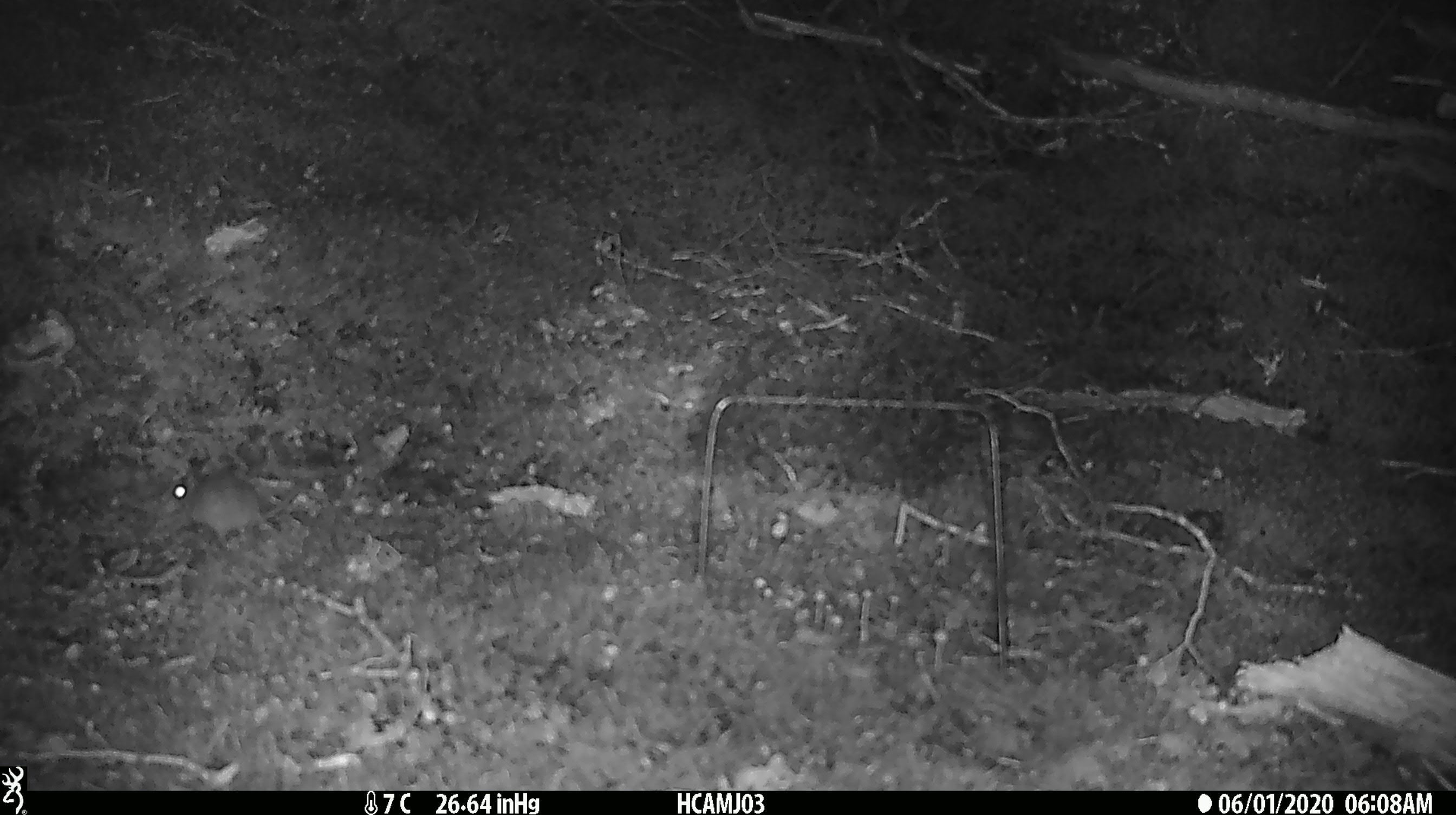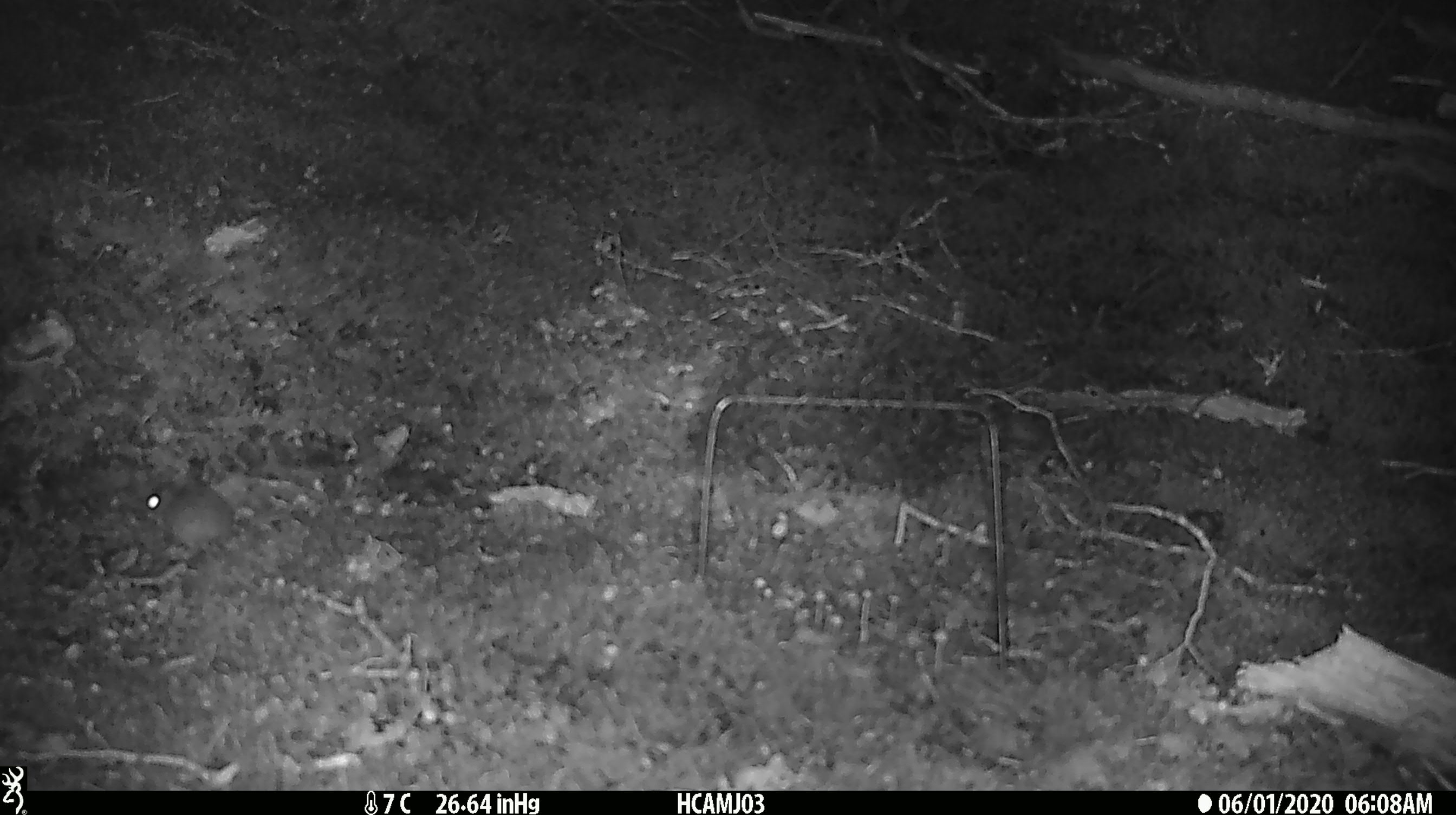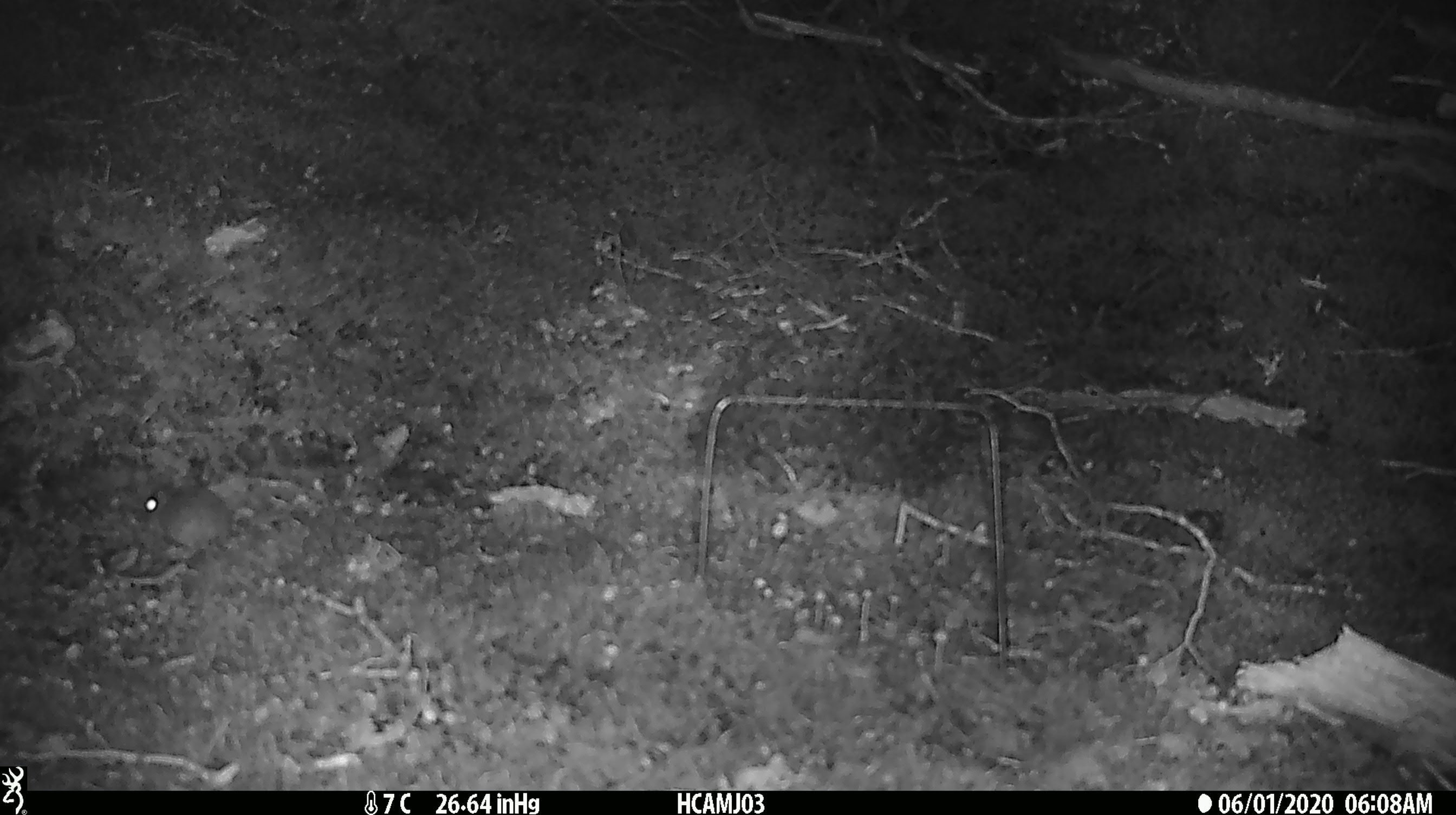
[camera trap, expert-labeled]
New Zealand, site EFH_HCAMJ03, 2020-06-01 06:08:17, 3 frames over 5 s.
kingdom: Animalia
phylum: Chordata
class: Mammalia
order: Rodentia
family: Muridae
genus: Mus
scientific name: Mus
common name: mouse